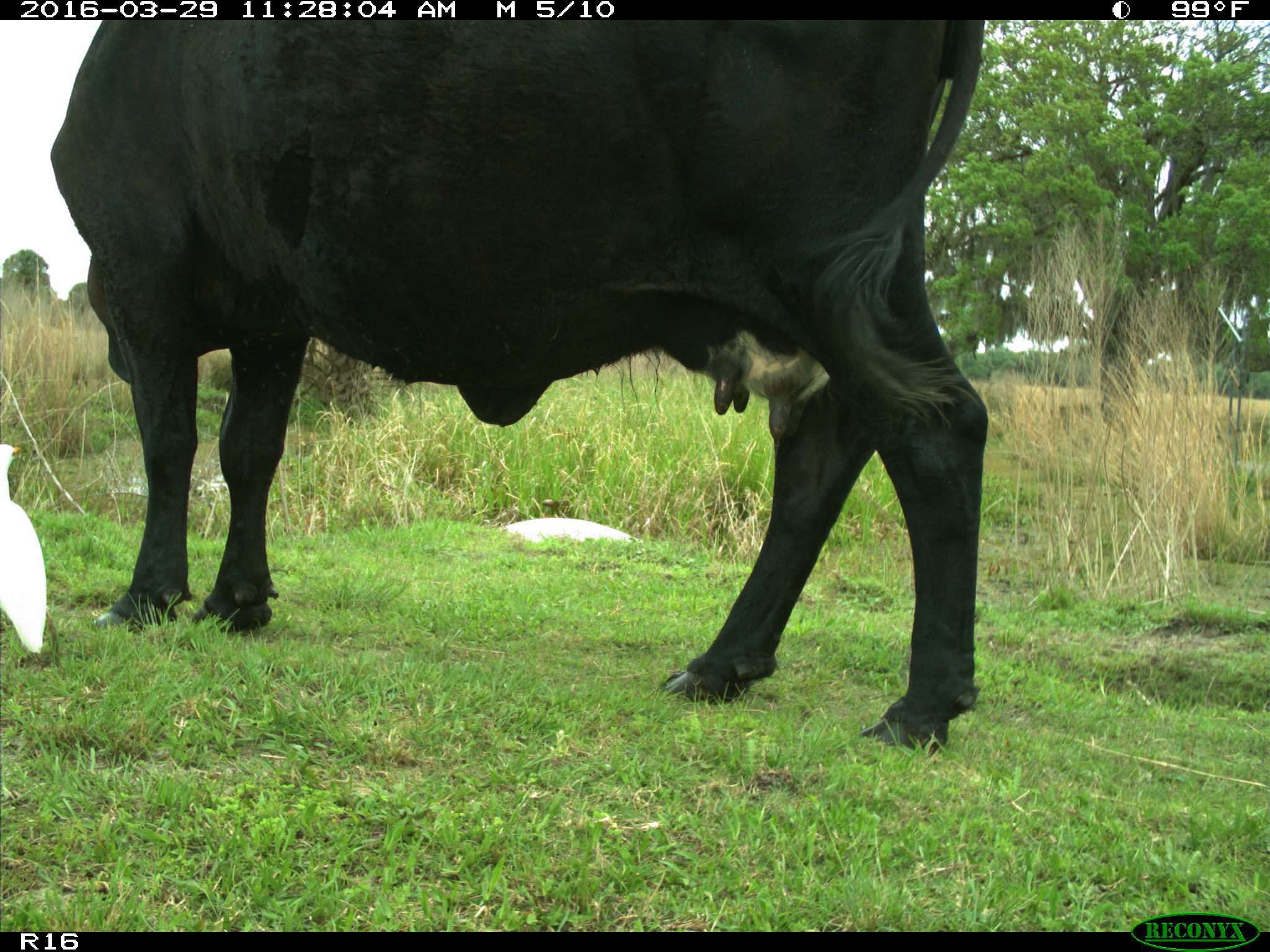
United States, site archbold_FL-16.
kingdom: Animalia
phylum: Chordata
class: Mammalia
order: Artiodactyla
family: Bovidae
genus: Bos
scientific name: Bos taurus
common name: domestic cow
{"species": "Bos taurus (domestic cow)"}